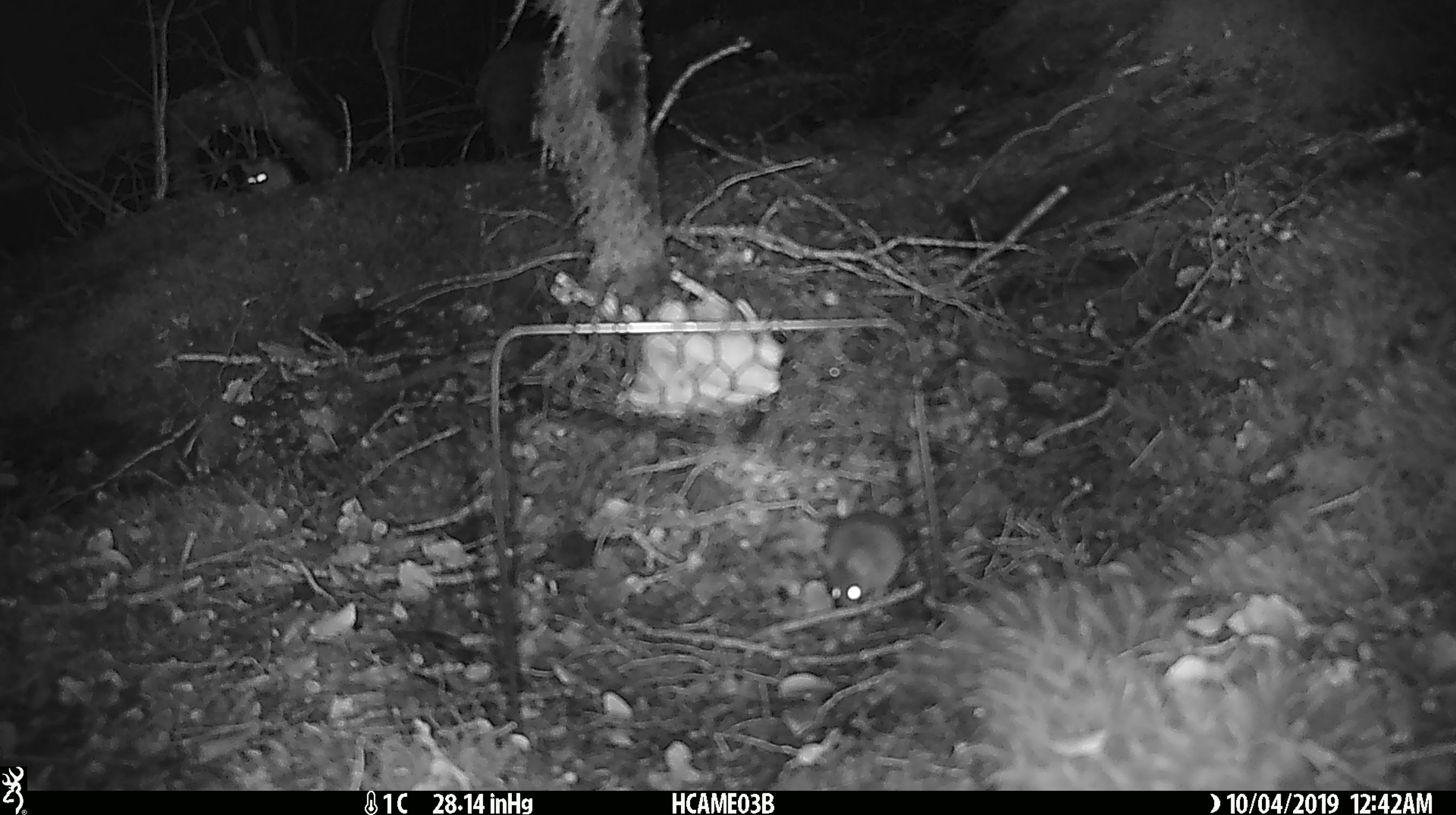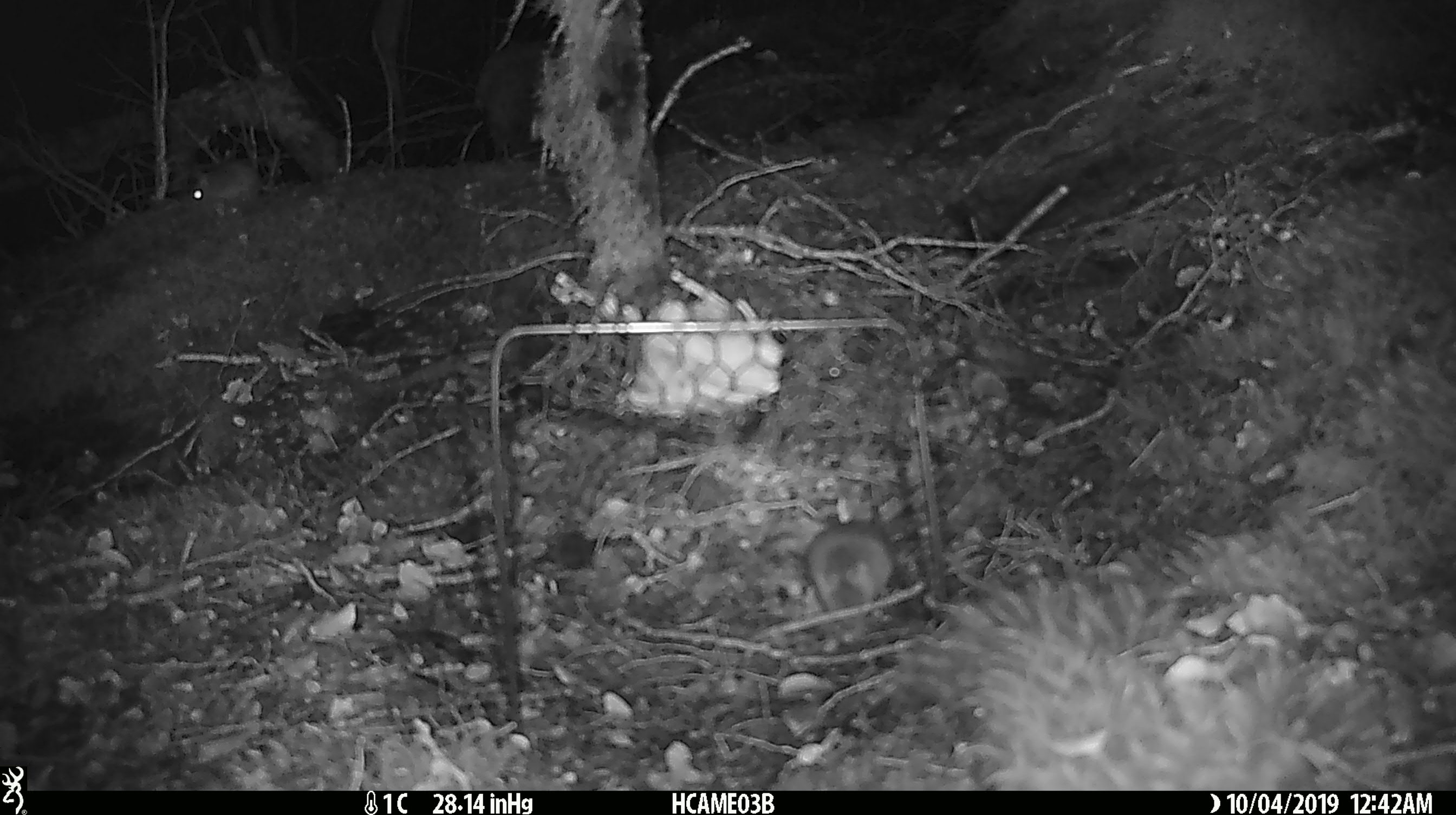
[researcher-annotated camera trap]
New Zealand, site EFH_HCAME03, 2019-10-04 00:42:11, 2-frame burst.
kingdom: Animalia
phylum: Chordata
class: Mammalia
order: Rodentia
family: Muridae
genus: Mus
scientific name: Mus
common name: mouse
Mouse (Mus).